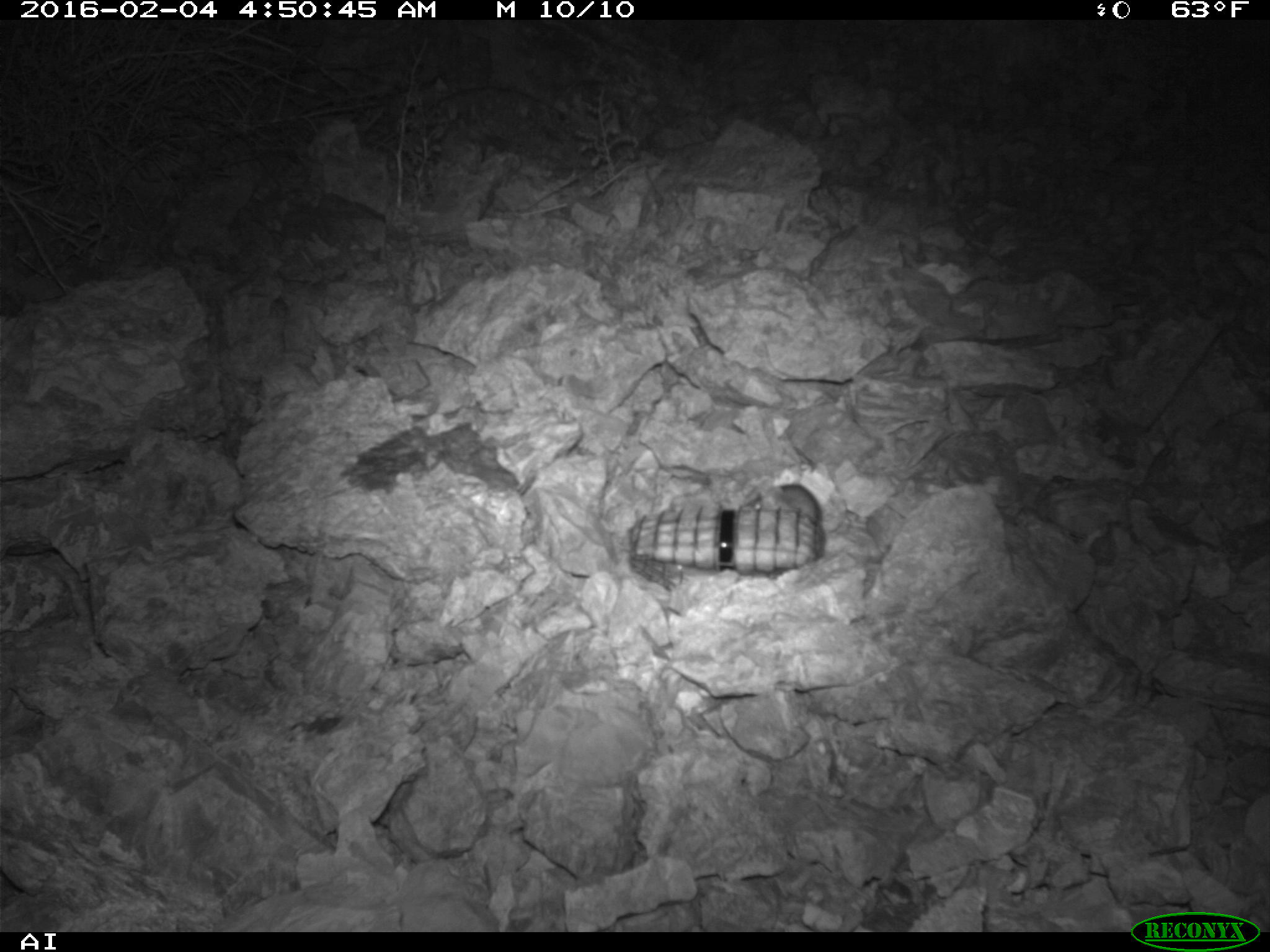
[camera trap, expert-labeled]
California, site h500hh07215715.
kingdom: Animalia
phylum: Chordata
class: Mammalia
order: Rodentia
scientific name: Rodentia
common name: rodent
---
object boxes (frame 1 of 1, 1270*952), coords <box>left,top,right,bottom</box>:
rodent: <box>747,482,824,522</box>